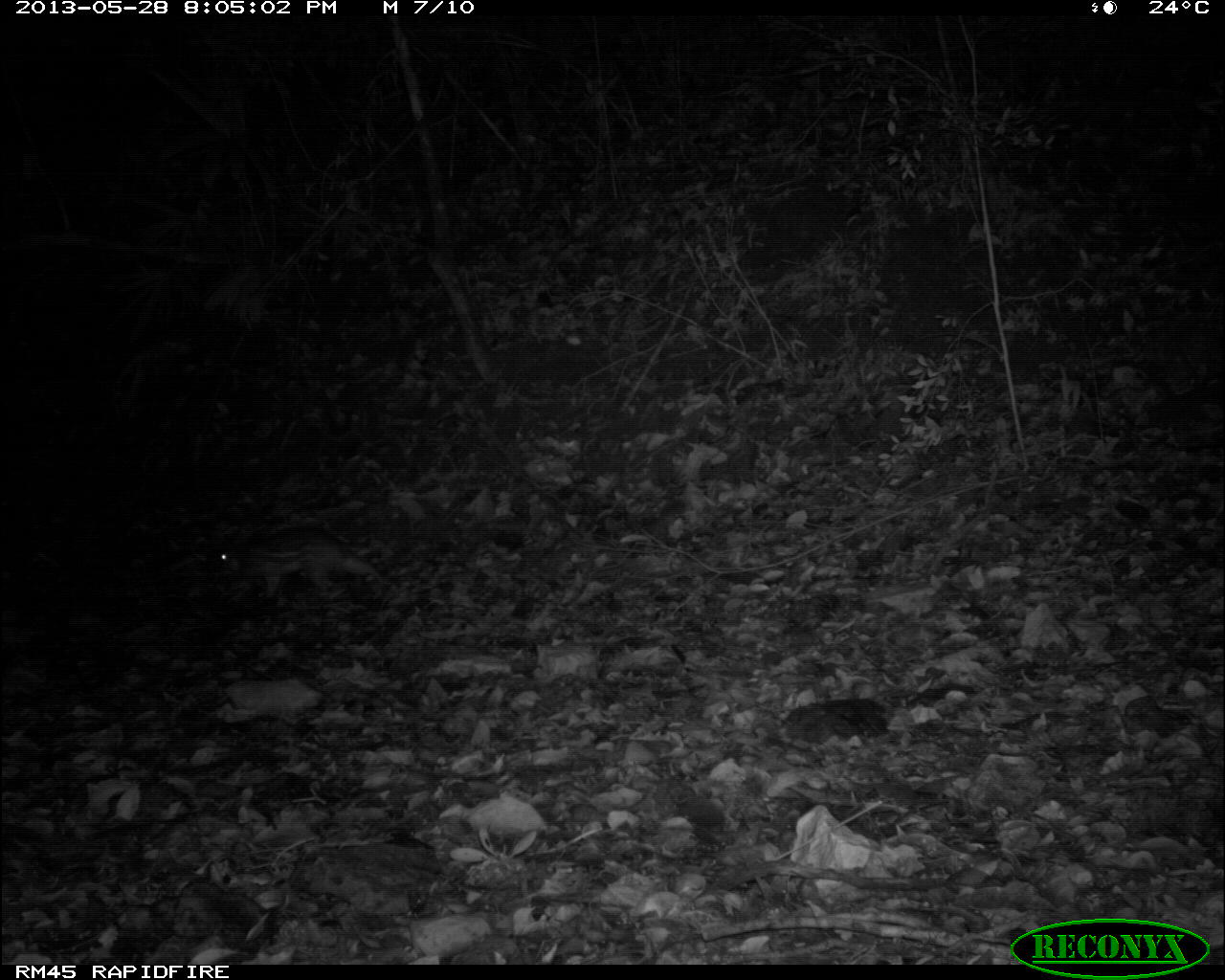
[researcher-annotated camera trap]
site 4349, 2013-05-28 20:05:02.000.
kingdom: Animalia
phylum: Chordata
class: Mammalia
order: Rodentia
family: Cuniculidae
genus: Cuniculus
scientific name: Cuniculus paca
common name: lowland paca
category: agouti paca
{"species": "agouti paca (lowland paca) (Cuniculus paca)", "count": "1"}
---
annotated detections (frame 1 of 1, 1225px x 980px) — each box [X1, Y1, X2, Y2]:
agouti paca: [216, 525, 384, 602]